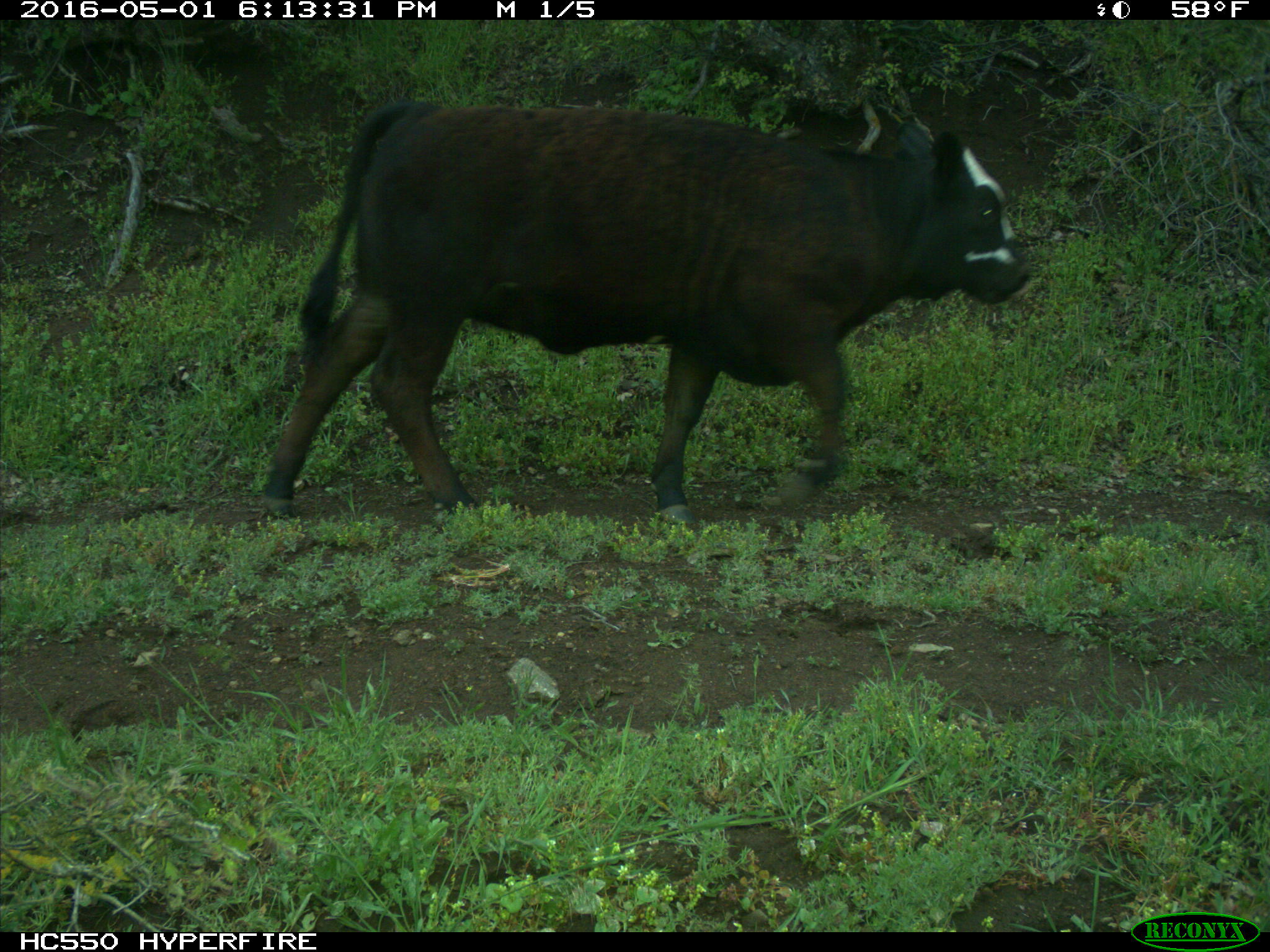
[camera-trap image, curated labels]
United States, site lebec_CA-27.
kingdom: Animalia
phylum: Chordata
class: Mammalia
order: Artiodactyla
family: Bovidae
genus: Bos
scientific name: Bos taurus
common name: domestic cow